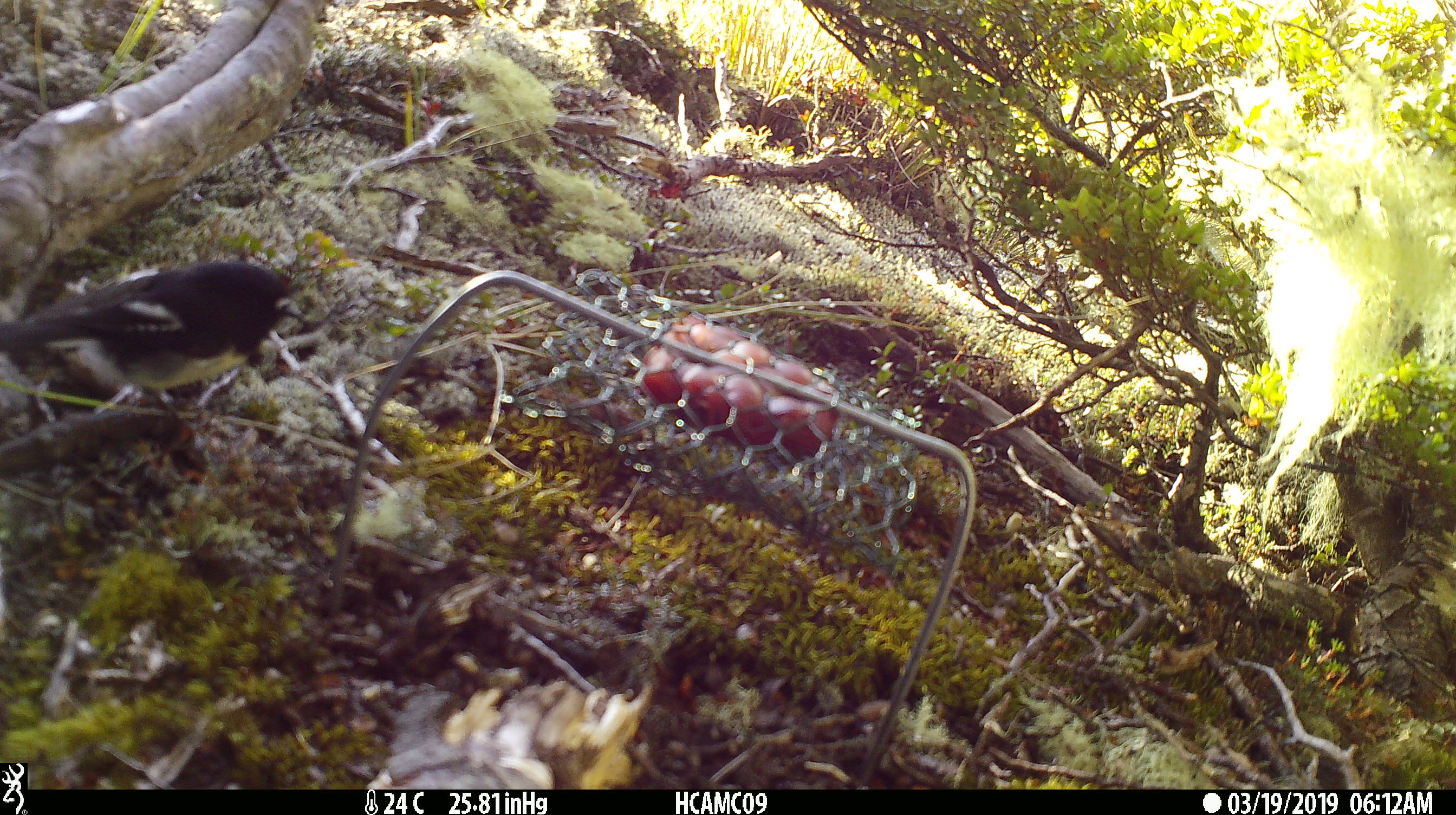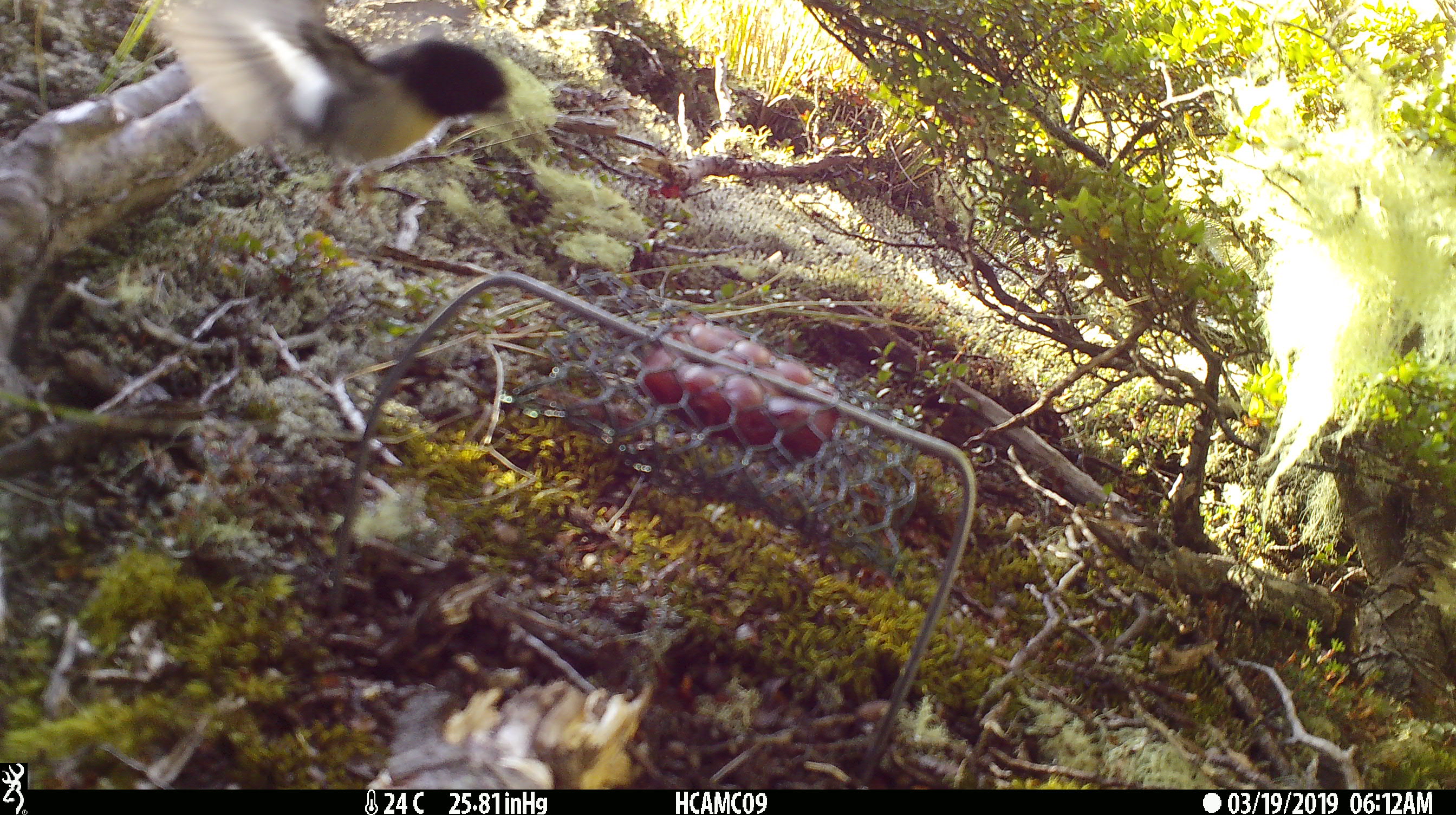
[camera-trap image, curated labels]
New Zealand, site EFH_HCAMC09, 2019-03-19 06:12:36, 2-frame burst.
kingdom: Animalia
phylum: Chordata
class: Aves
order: Passeriformes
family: Petroicidae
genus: Petroica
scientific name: Petroica macrocephala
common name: tomtit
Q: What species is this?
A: Tomtit (Petroica macrocephala).